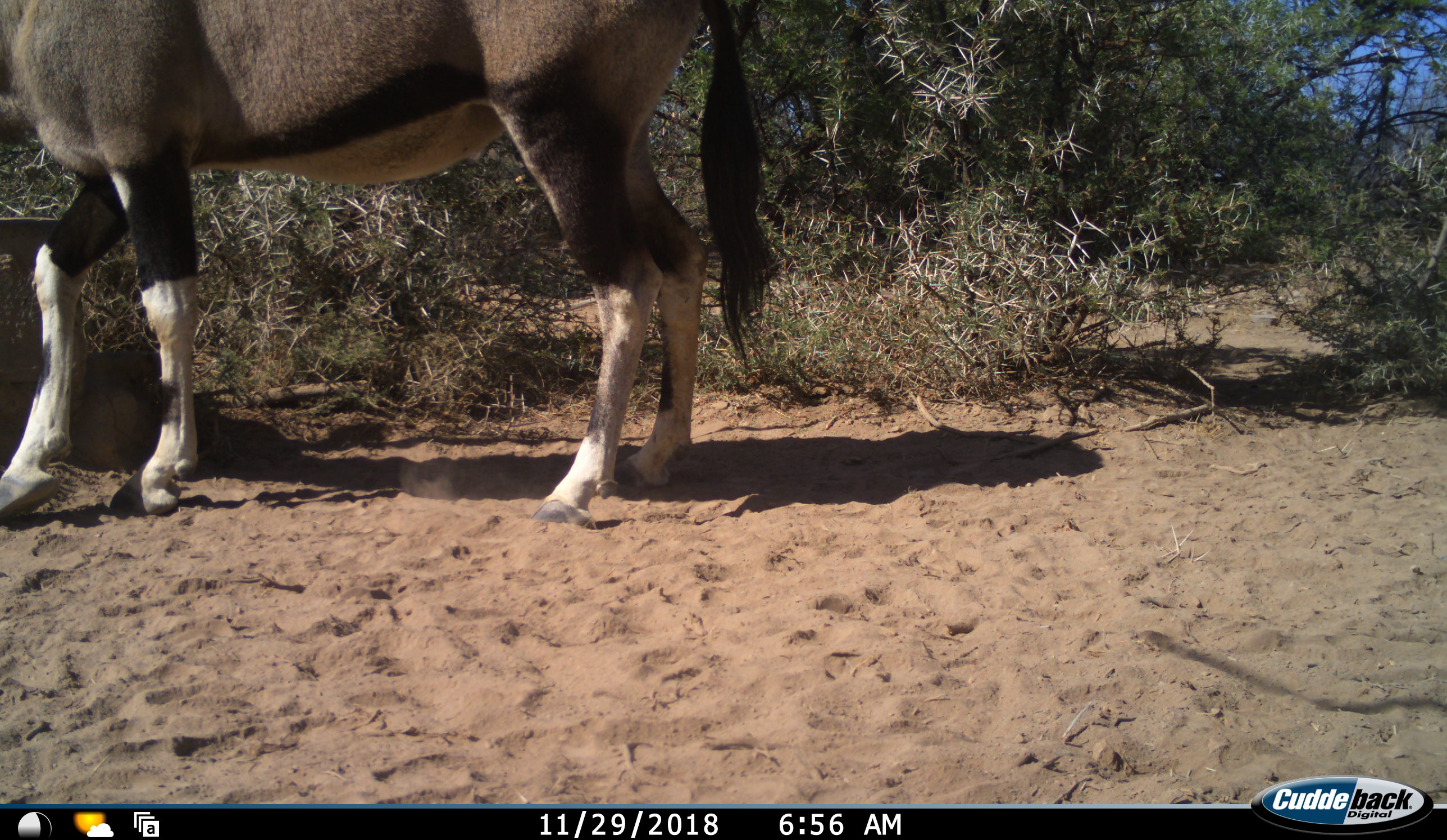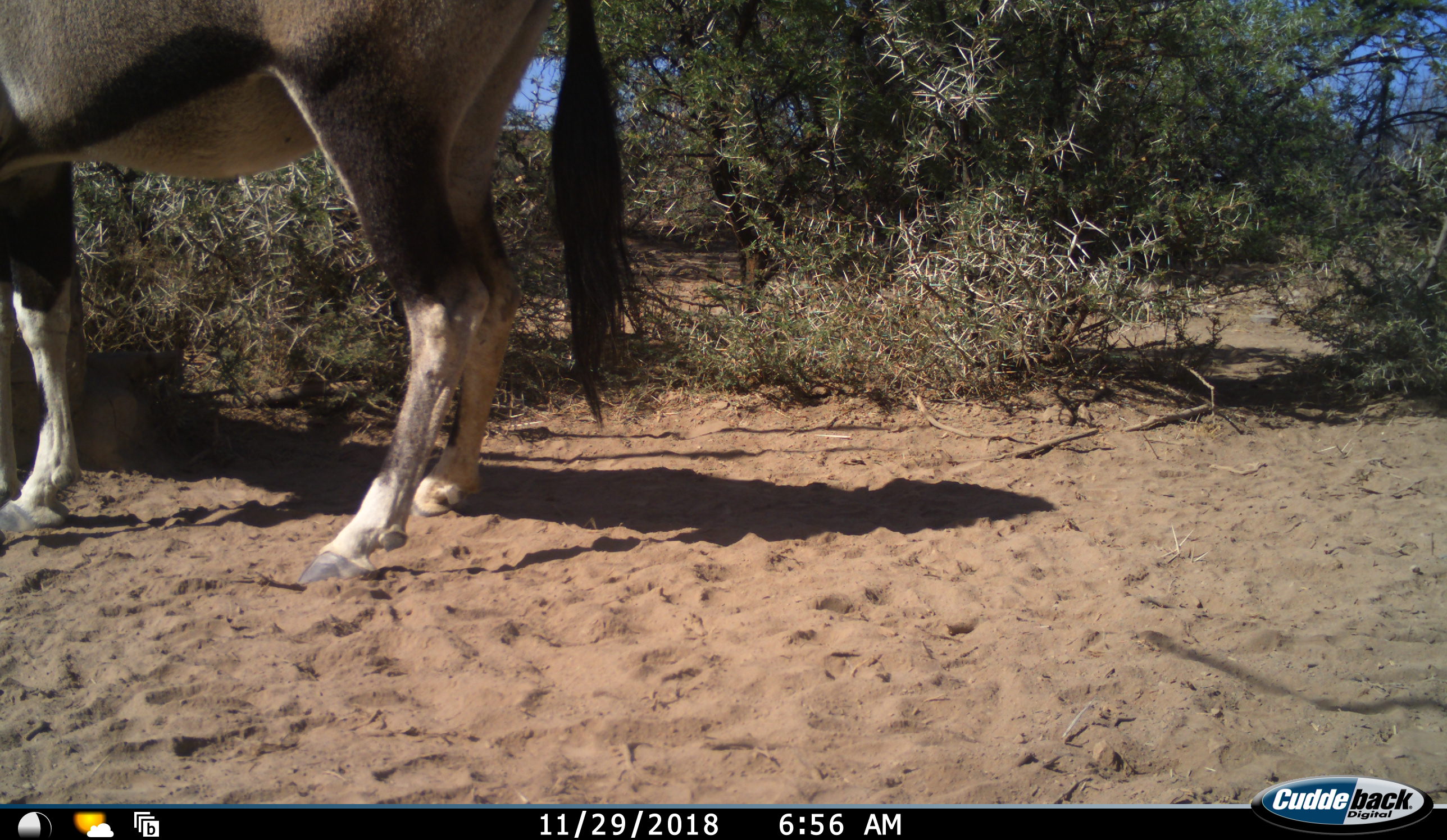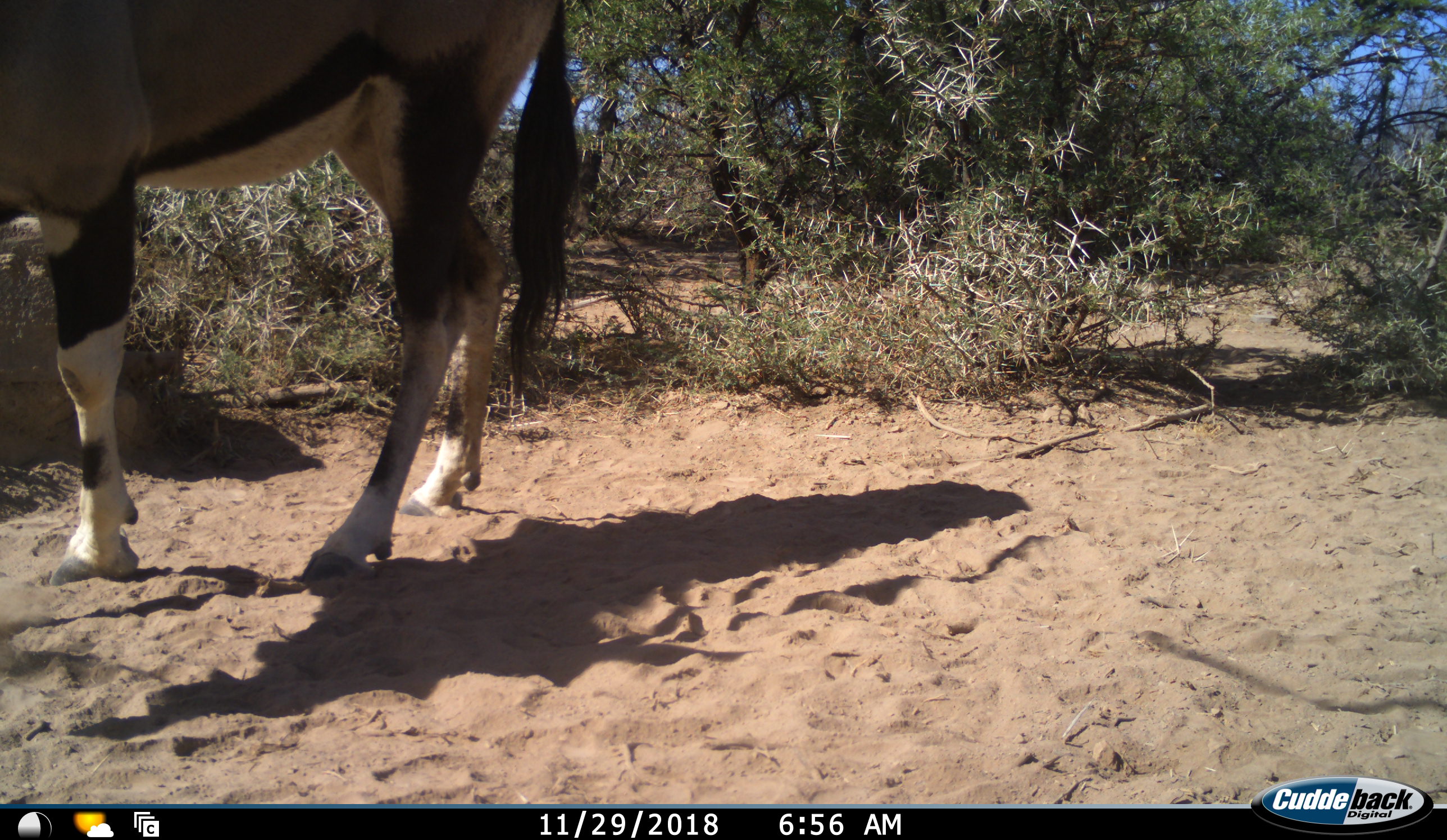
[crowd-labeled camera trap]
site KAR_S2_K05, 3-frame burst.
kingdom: Animalia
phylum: Chordata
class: Mammalia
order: Artiodactyla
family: Bovidae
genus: Oryx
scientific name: Oryx gazella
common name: gemsbok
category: oryx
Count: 1.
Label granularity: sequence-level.